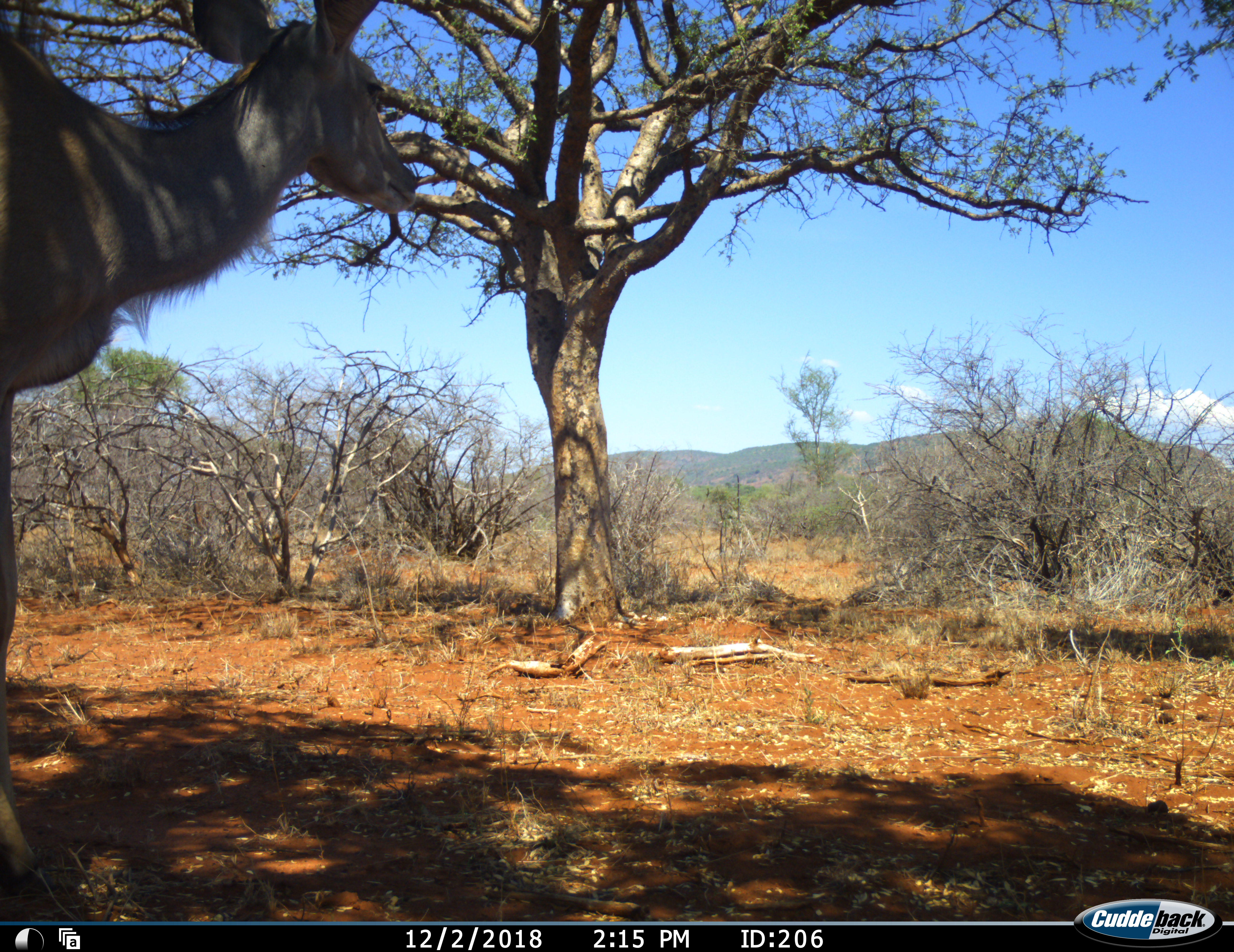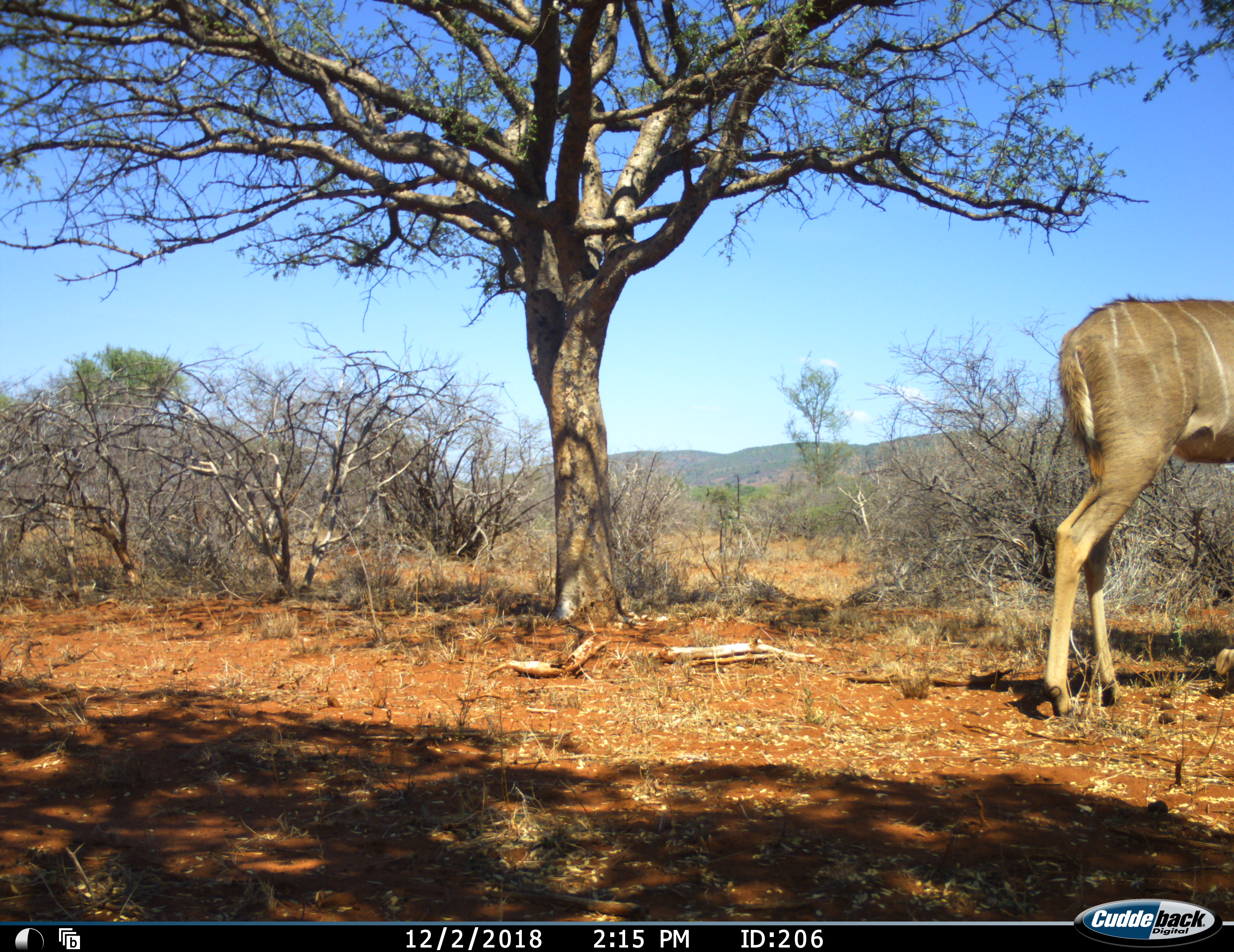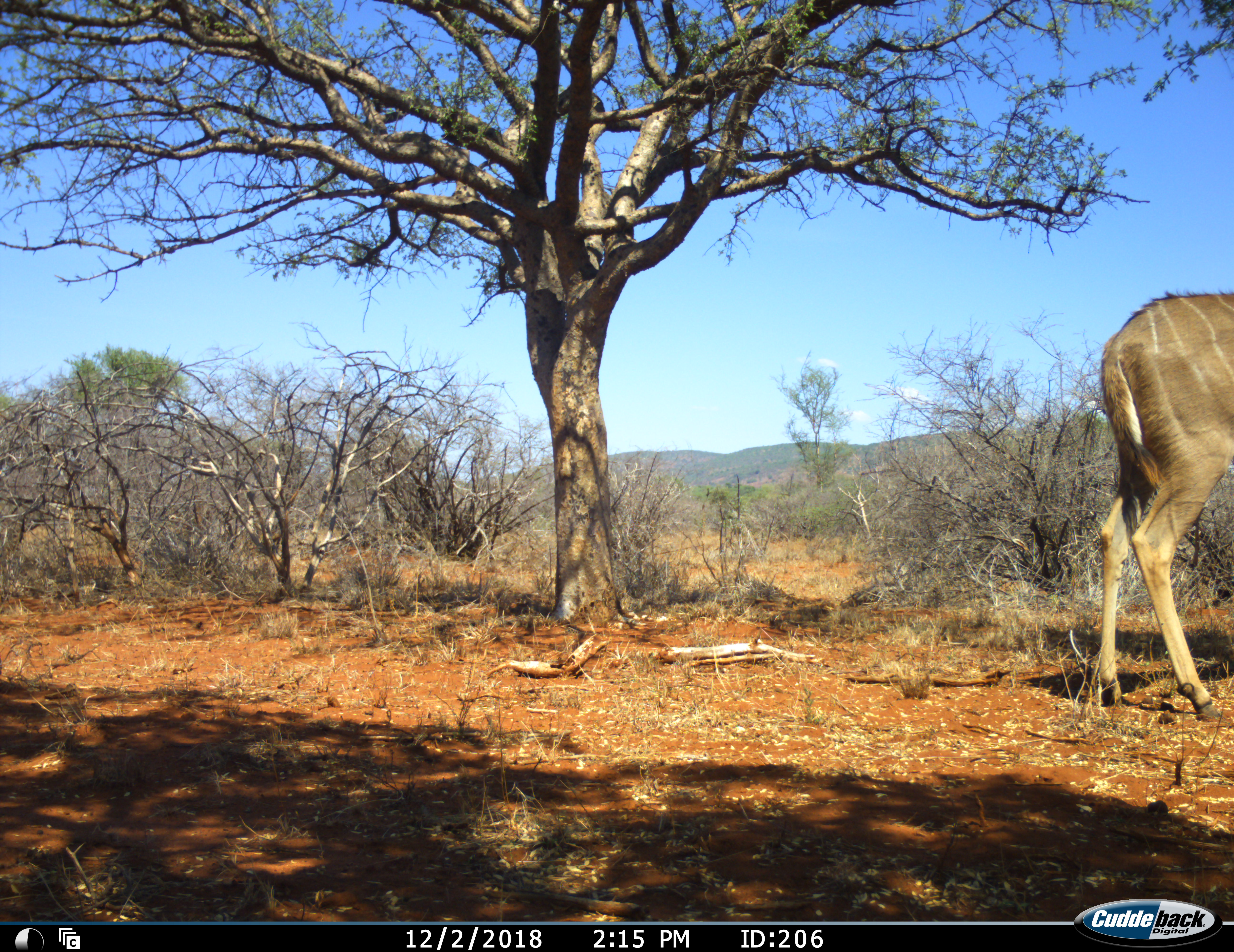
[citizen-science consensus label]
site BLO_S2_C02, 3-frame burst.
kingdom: Animalia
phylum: Chordata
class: Mammalia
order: Artiodactyla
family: Bovidae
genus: Tragelaphus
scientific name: Tragelaphus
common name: kudu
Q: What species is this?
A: Kudu (Tragelaphus).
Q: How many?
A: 1.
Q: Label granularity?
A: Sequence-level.